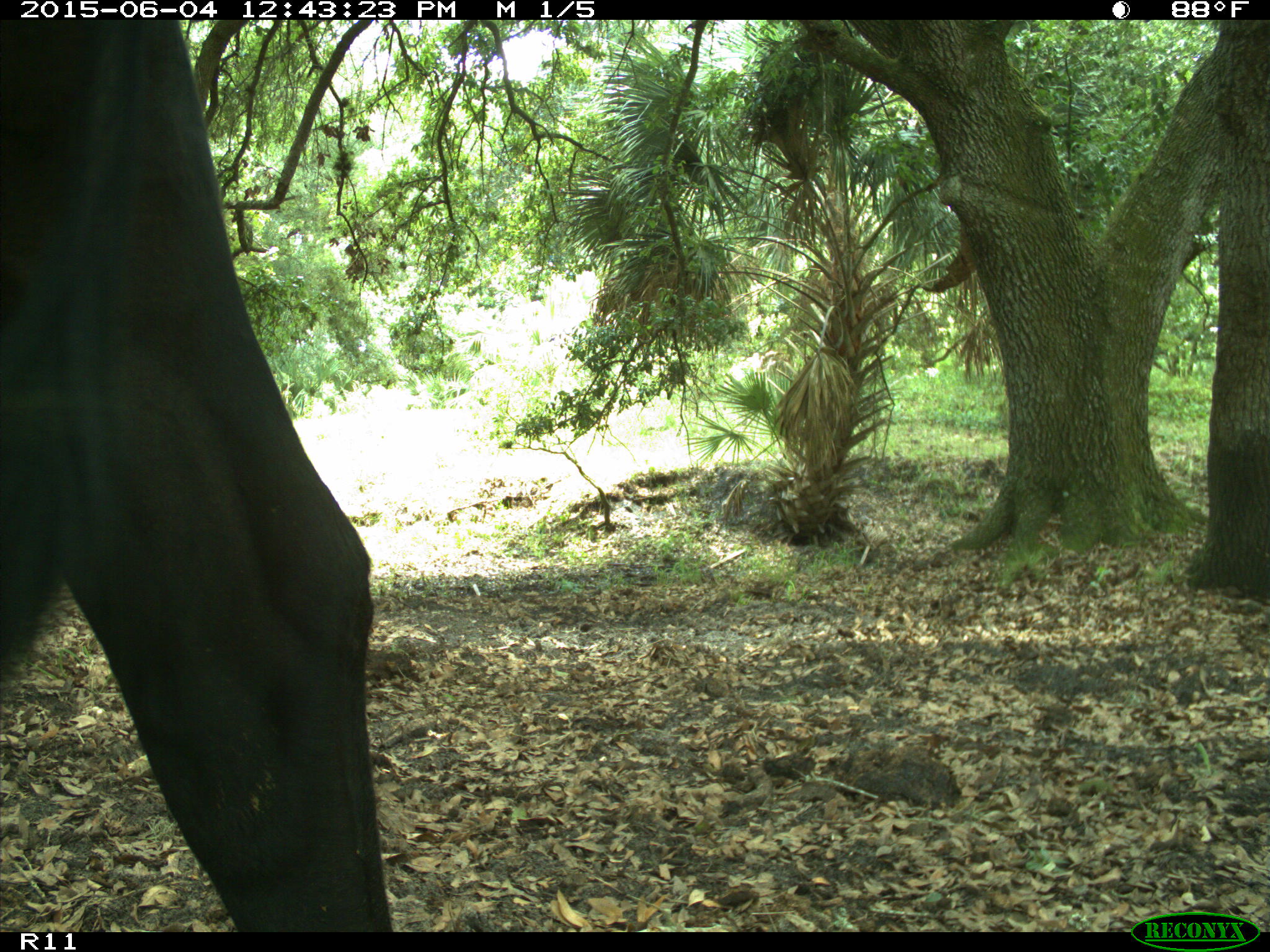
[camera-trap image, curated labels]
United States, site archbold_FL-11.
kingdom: Animalia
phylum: Chordata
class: Mammalia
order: Artiodactyla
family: Bovidae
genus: Bos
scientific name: Bos taurus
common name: domestic cow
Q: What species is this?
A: Bos taurus (domestic cow).